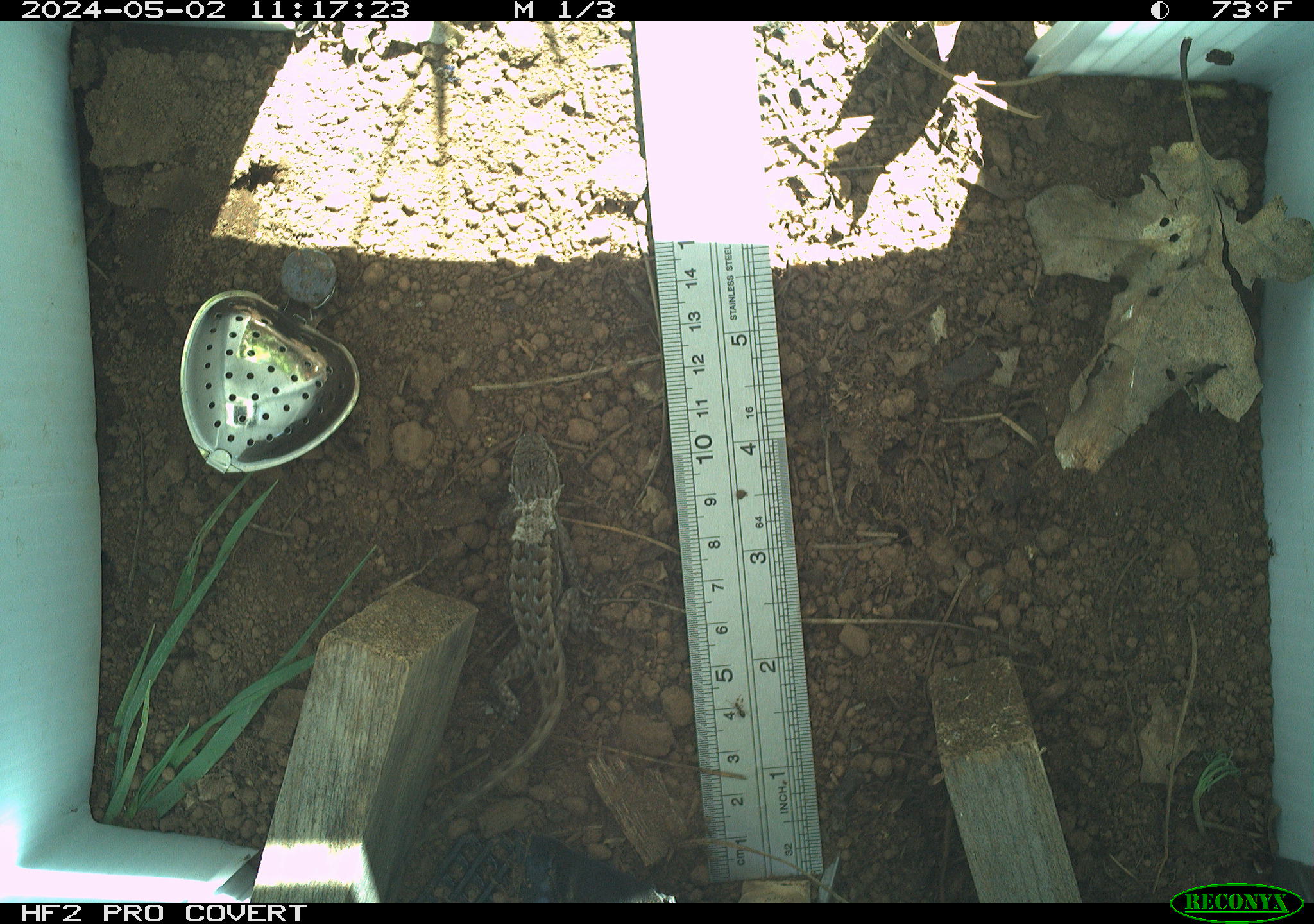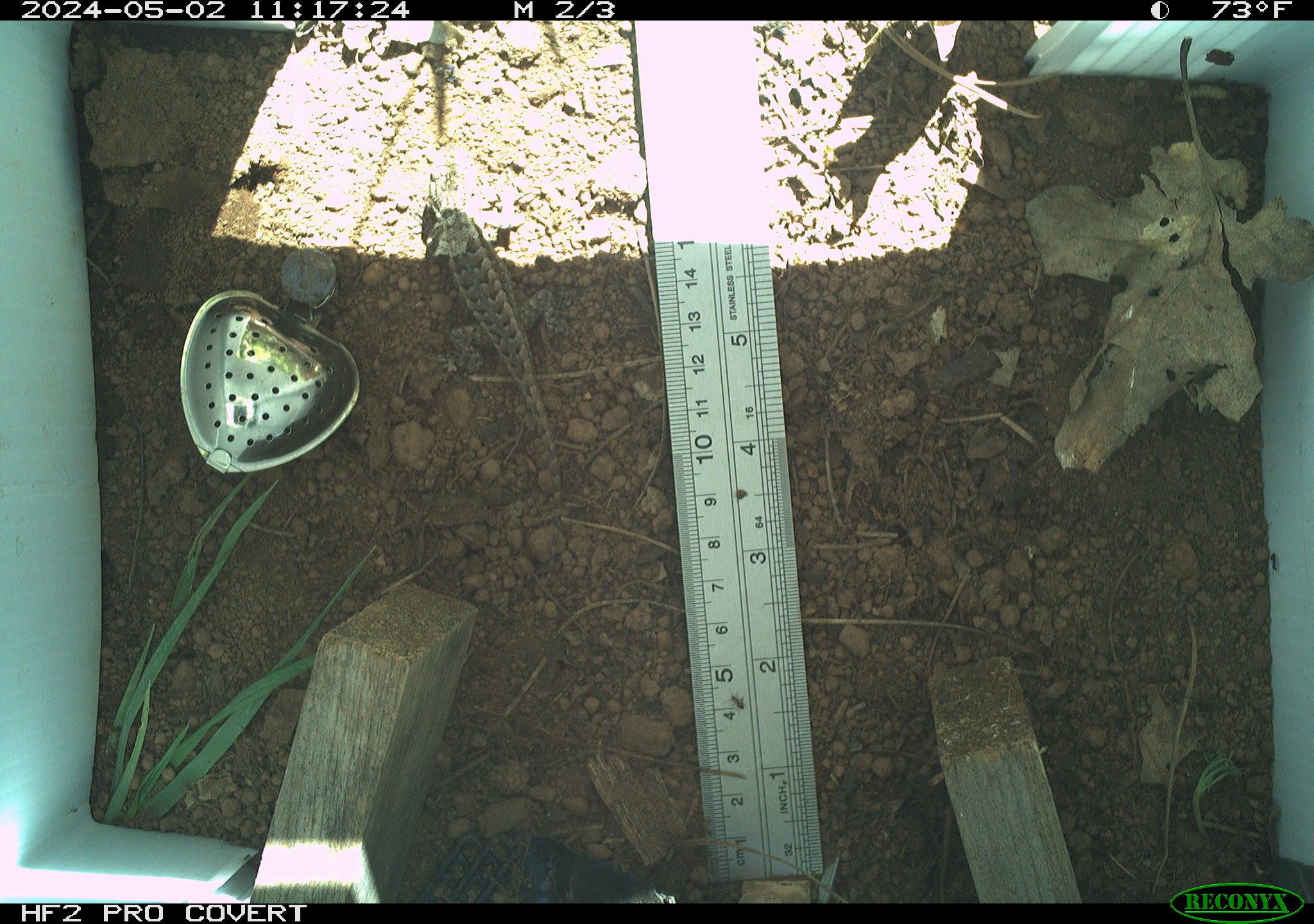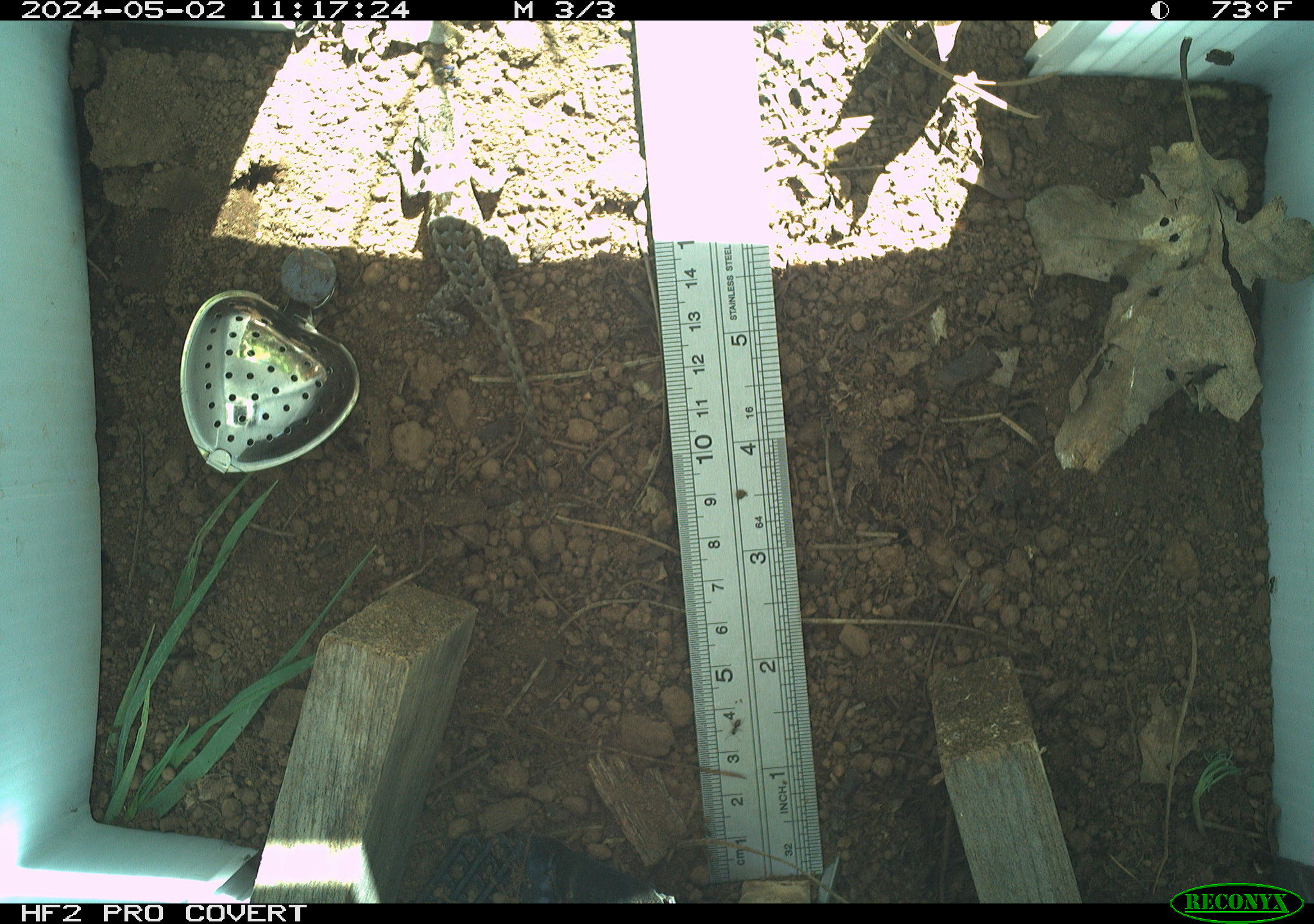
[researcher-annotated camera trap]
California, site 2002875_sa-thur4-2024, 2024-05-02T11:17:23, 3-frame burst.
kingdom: Animalia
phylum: Chordata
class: Reptilia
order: Squamata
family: Phrynosomatidae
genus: Sceloporus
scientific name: Sceloporus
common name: spiny lizards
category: sceloporus species